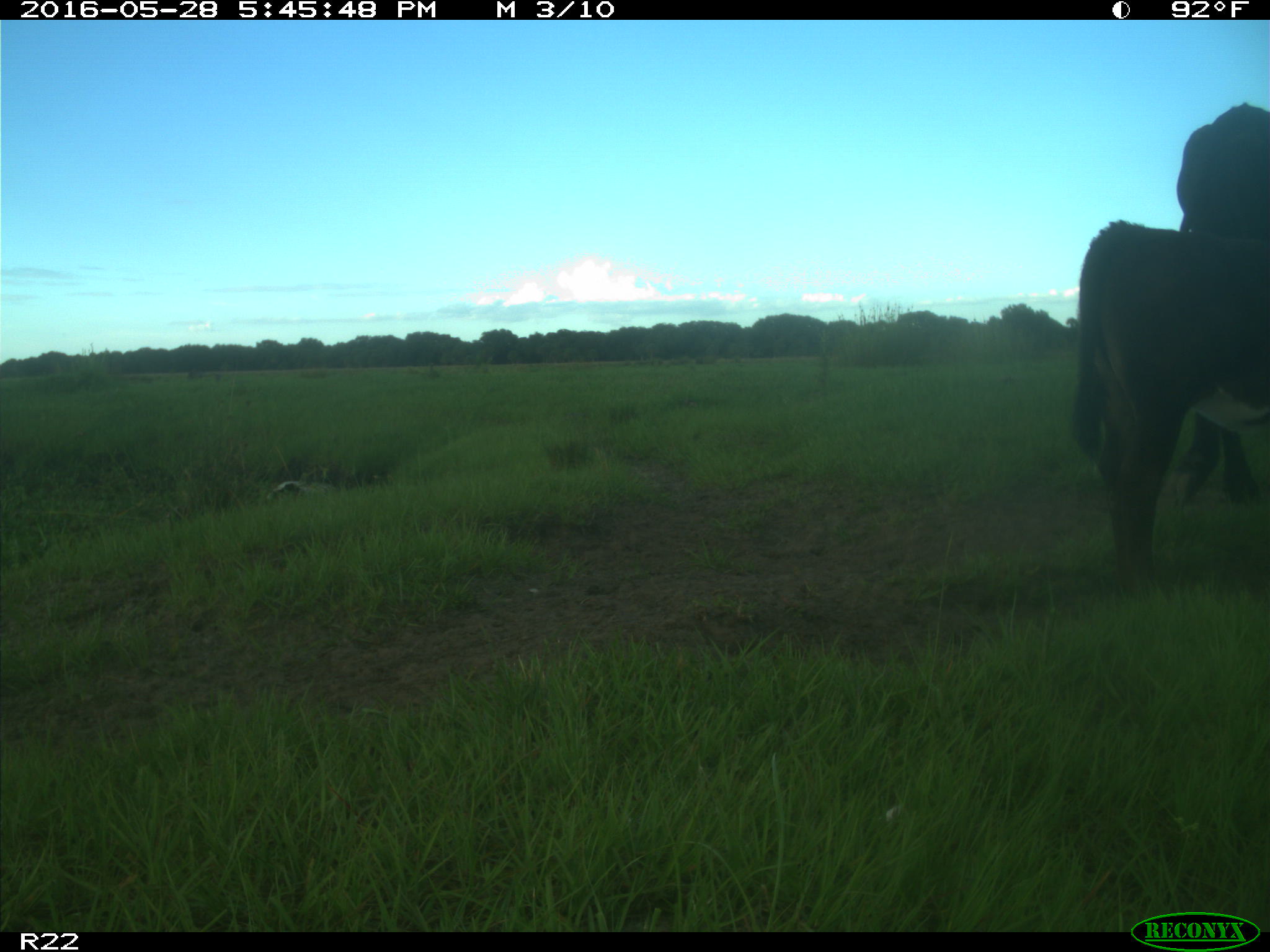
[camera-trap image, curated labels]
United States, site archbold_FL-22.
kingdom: Animalia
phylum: Chordata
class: Mammalia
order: Artiodactyla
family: Bovidae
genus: Bos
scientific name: Bos taurus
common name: domestic cow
Bos taurus (domestic cow).